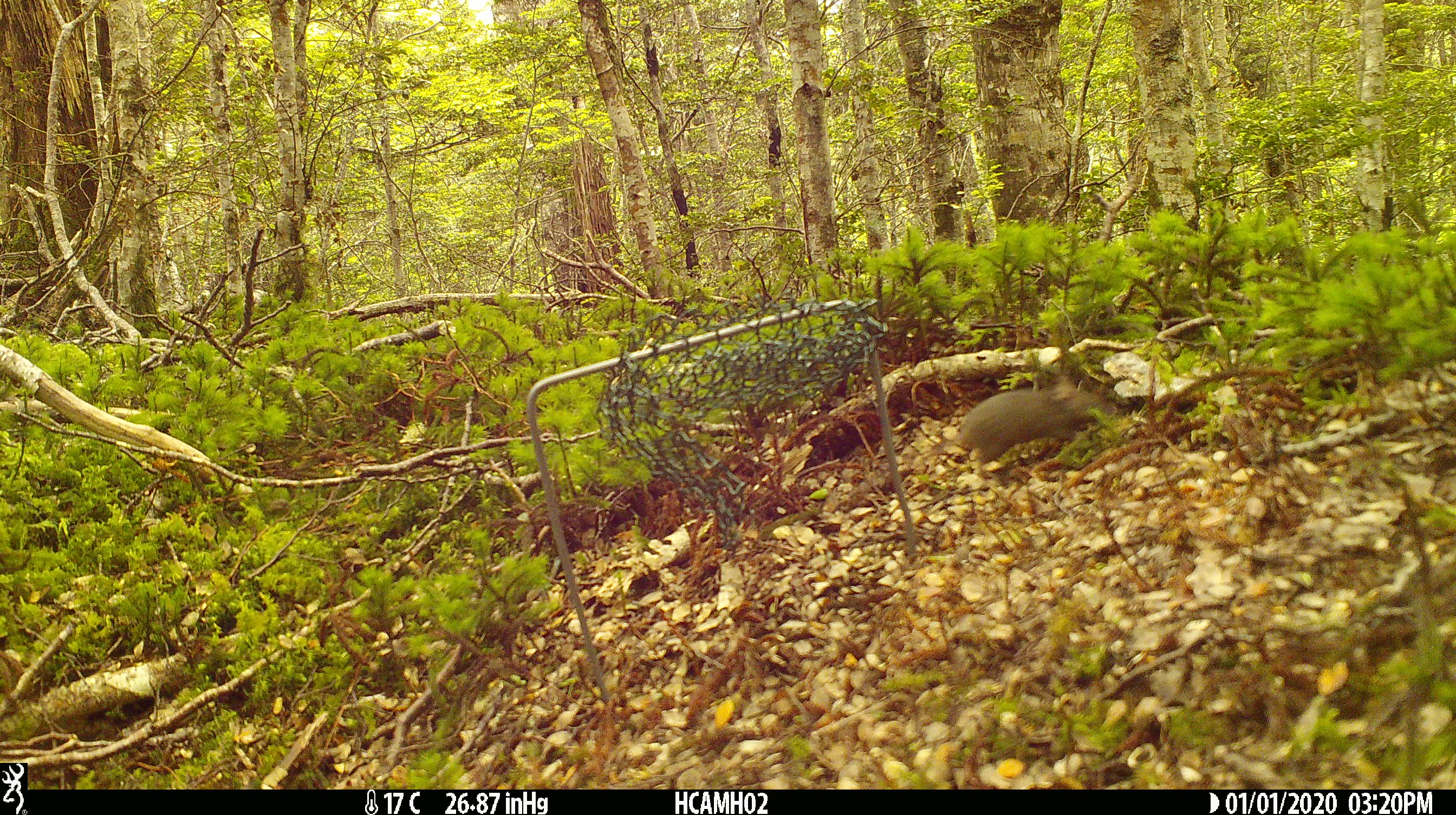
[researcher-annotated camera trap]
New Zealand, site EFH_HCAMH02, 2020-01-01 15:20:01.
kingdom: Animalia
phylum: Chordata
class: Mammalia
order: Rodentia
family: Muridae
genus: Mus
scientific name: Mus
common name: mouse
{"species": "mouse (Mus)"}